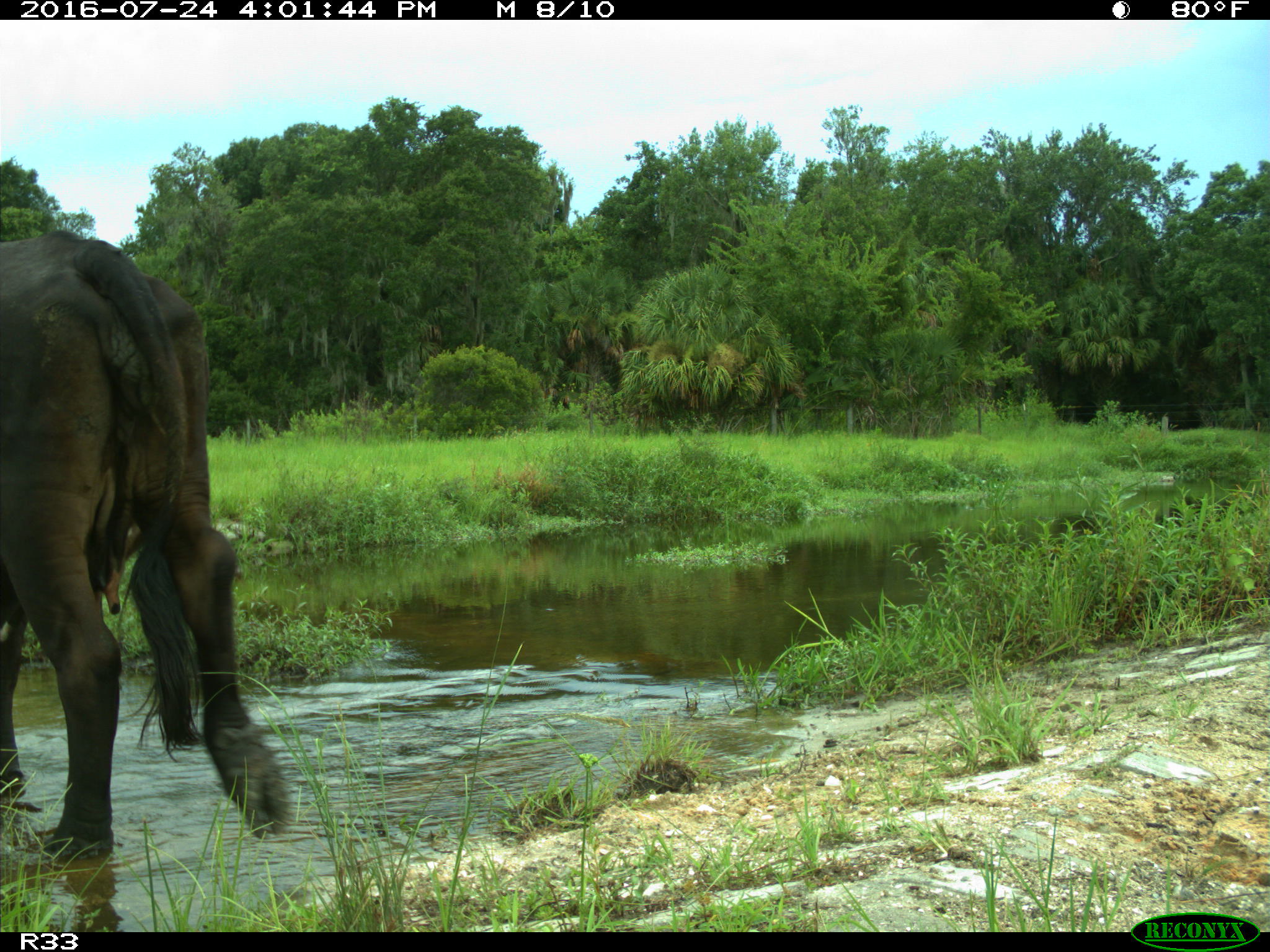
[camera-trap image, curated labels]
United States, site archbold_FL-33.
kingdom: Animalia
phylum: Chordata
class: Mammalia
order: Artiodactyla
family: Bovidae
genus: Bos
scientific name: Bos taurus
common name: domestic cow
Bos taurus (domestic cow).